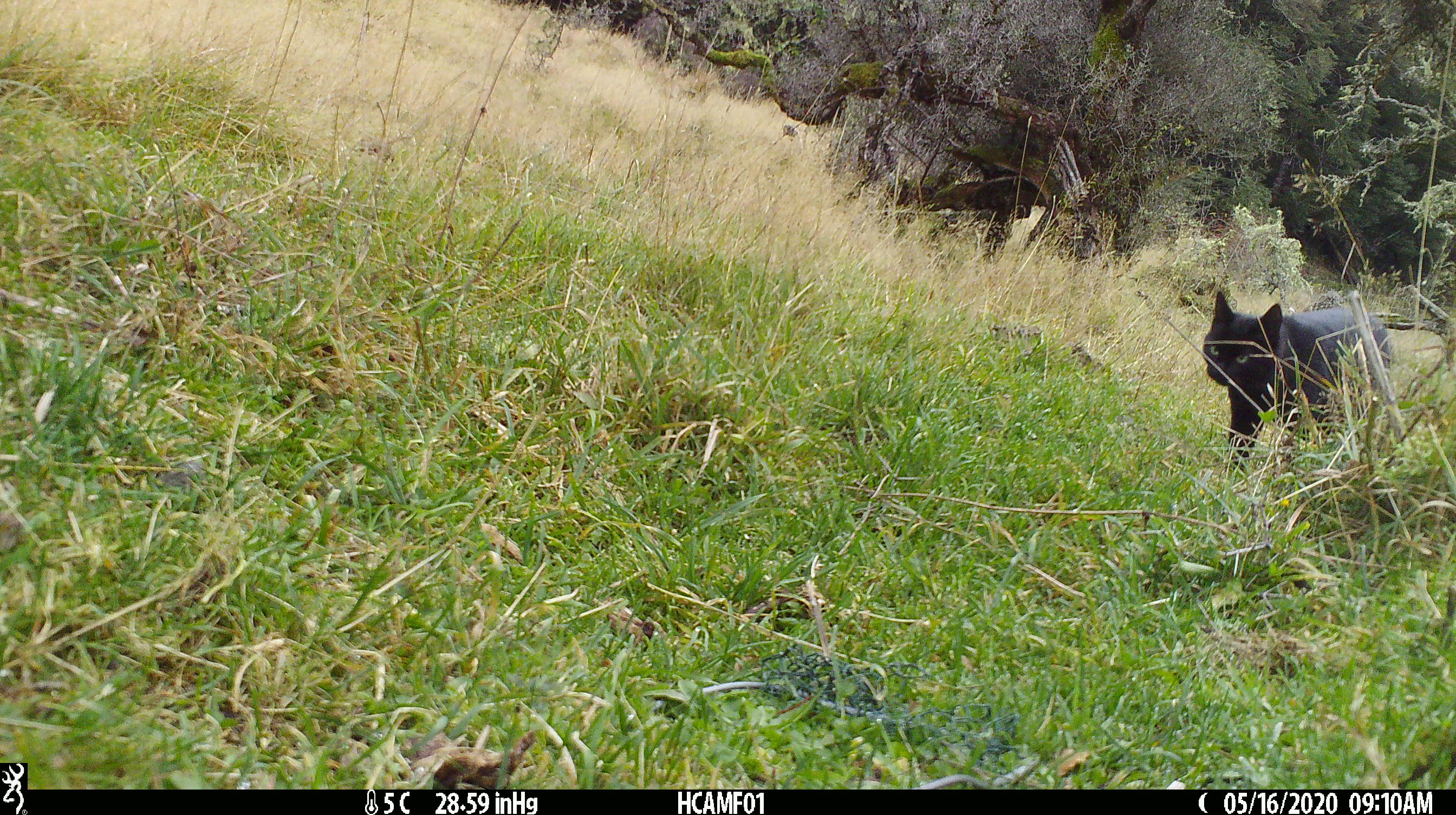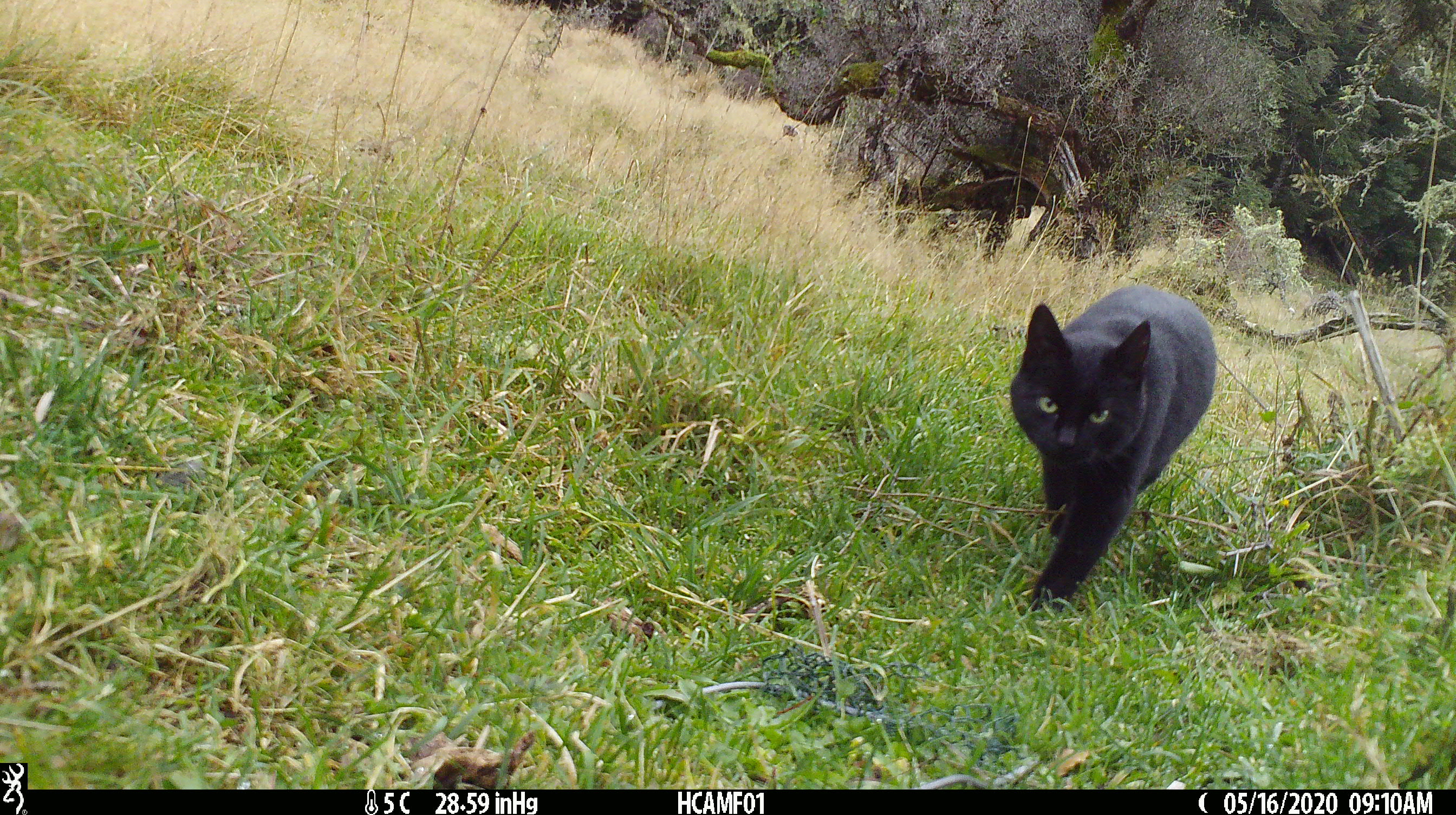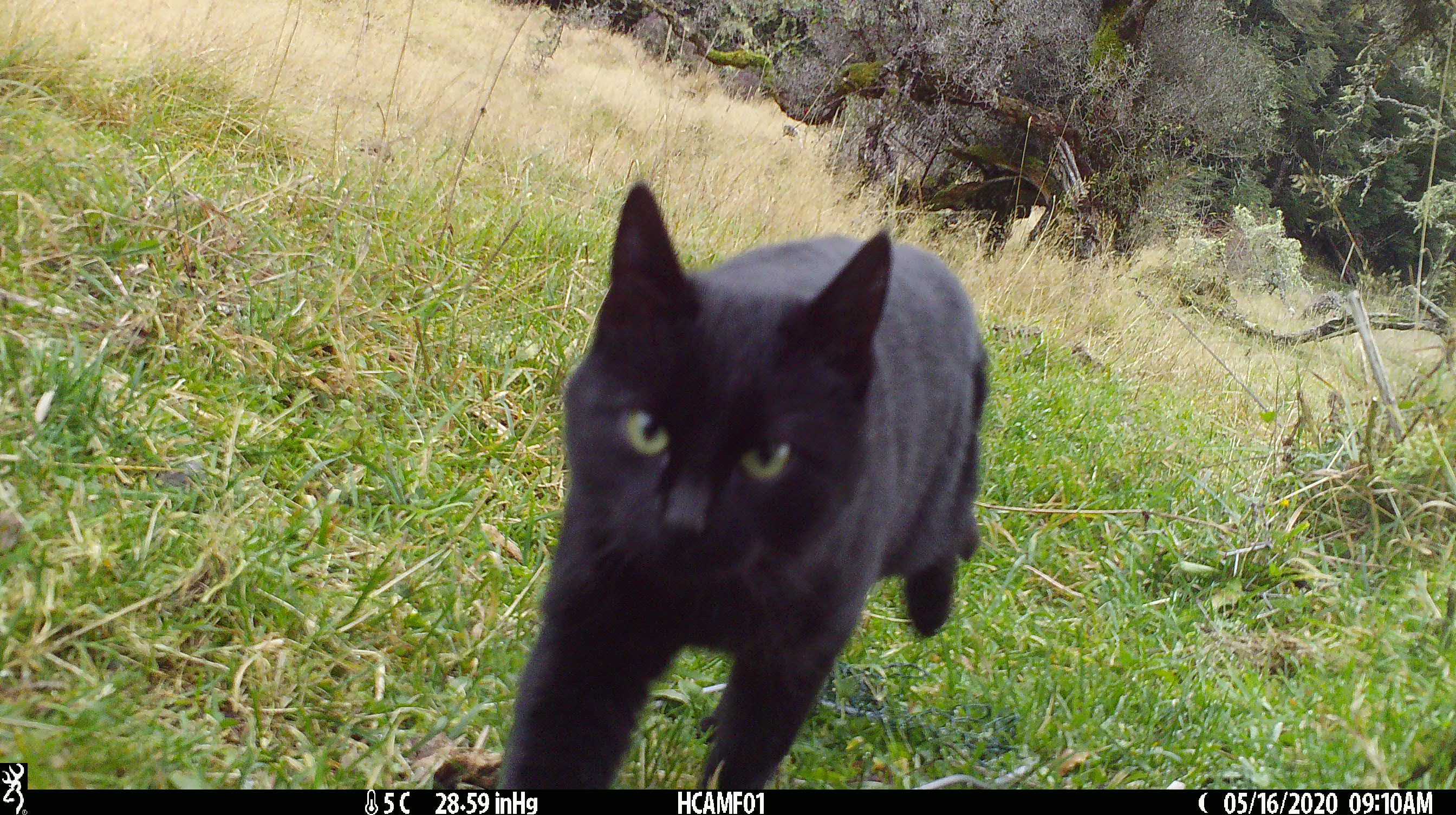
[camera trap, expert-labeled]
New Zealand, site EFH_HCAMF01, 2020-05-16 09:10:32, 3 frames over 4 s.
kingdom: Animalia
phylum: Chordata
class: Mammalia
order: Carnivora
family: Felidae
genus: Felis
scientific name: Felis catus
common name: domestic cat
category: cat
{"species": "cat (domestic cat) (Felis catus)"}